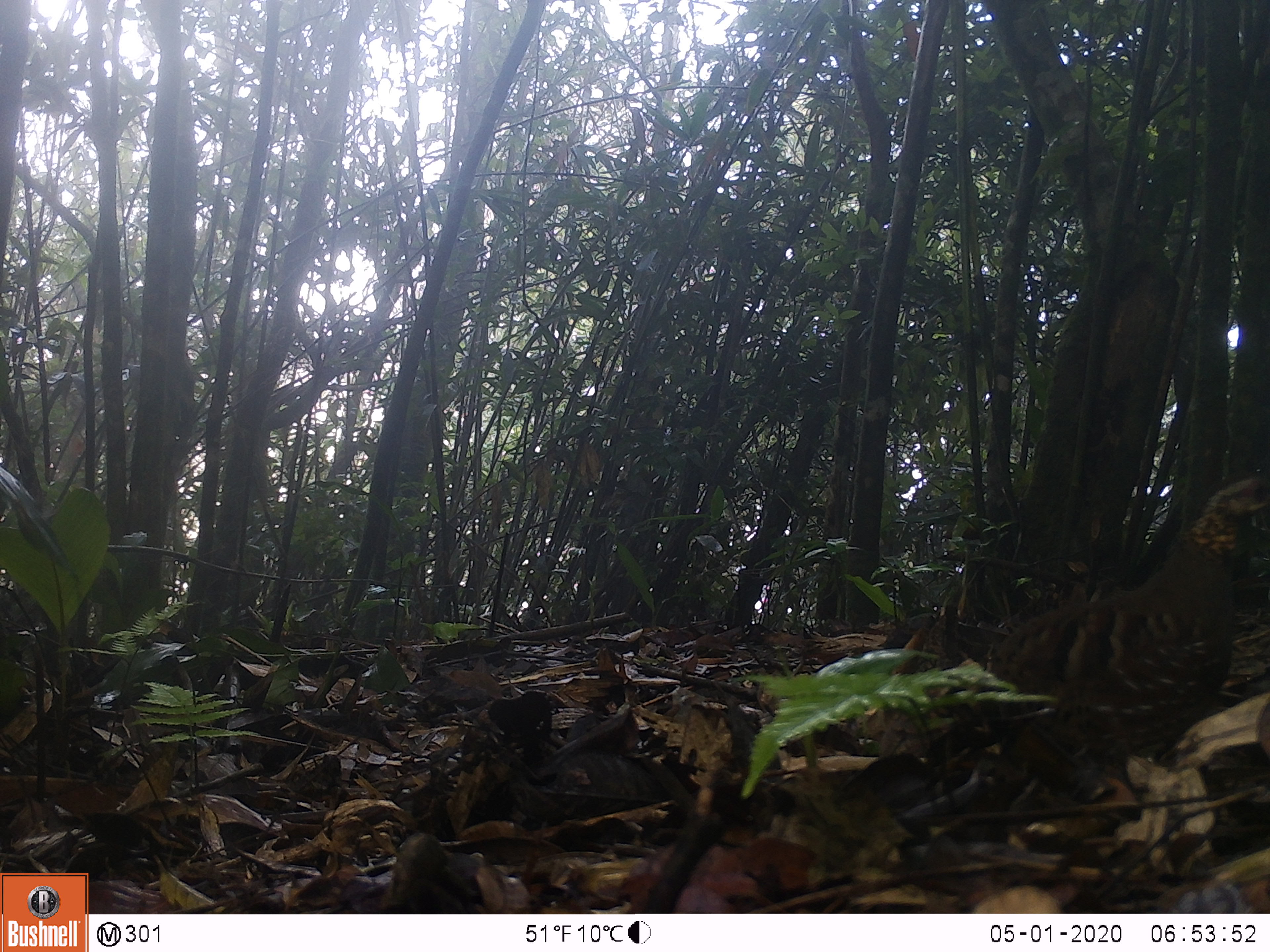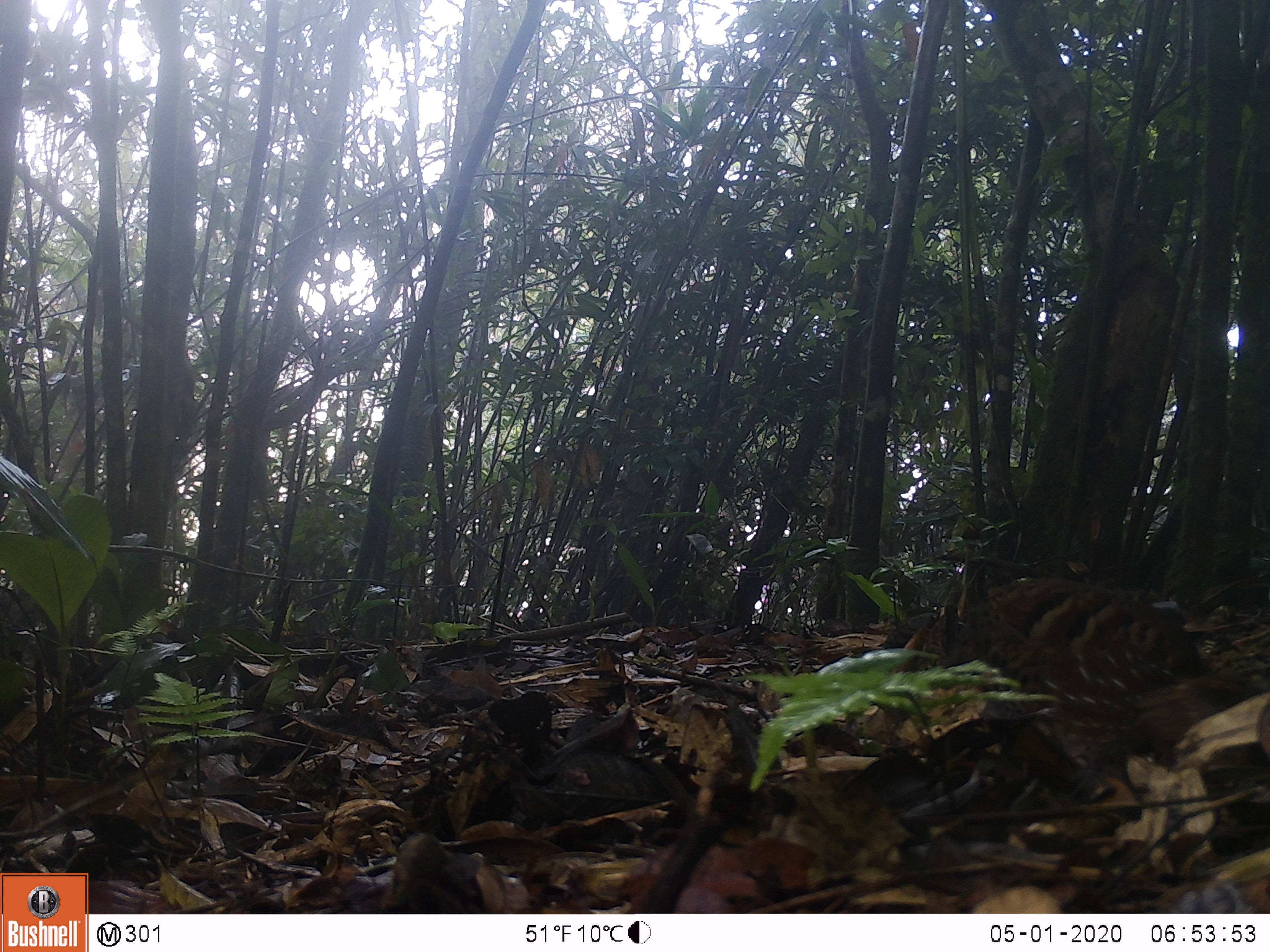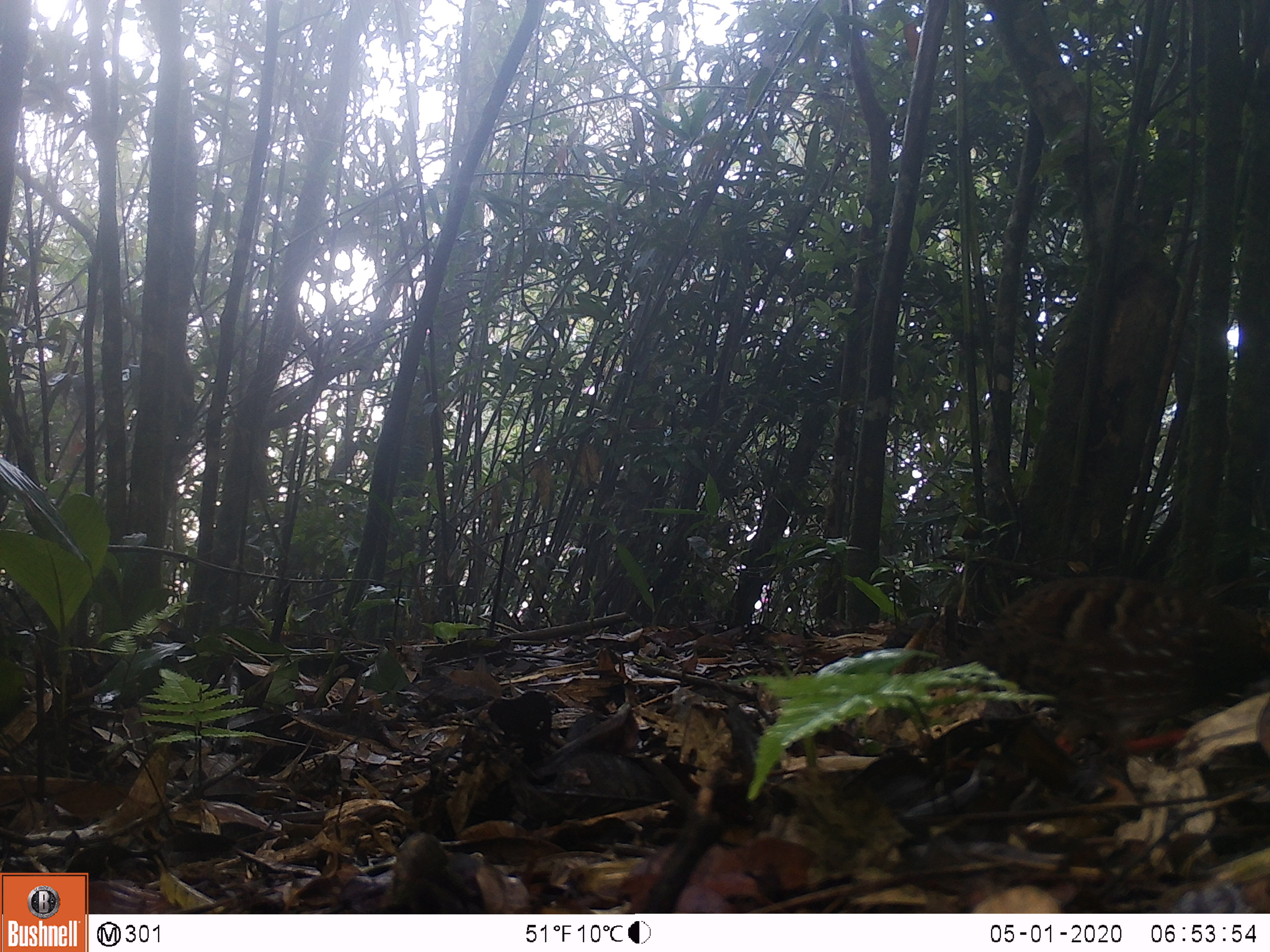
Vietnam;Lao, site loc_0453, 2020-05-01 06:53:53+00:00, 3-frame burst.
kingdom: Animalia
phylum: Chordata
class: Aves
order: Galliformes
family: Phasianidae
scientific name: Phasianidae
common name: partridge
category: unidentified partridge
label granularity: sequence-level